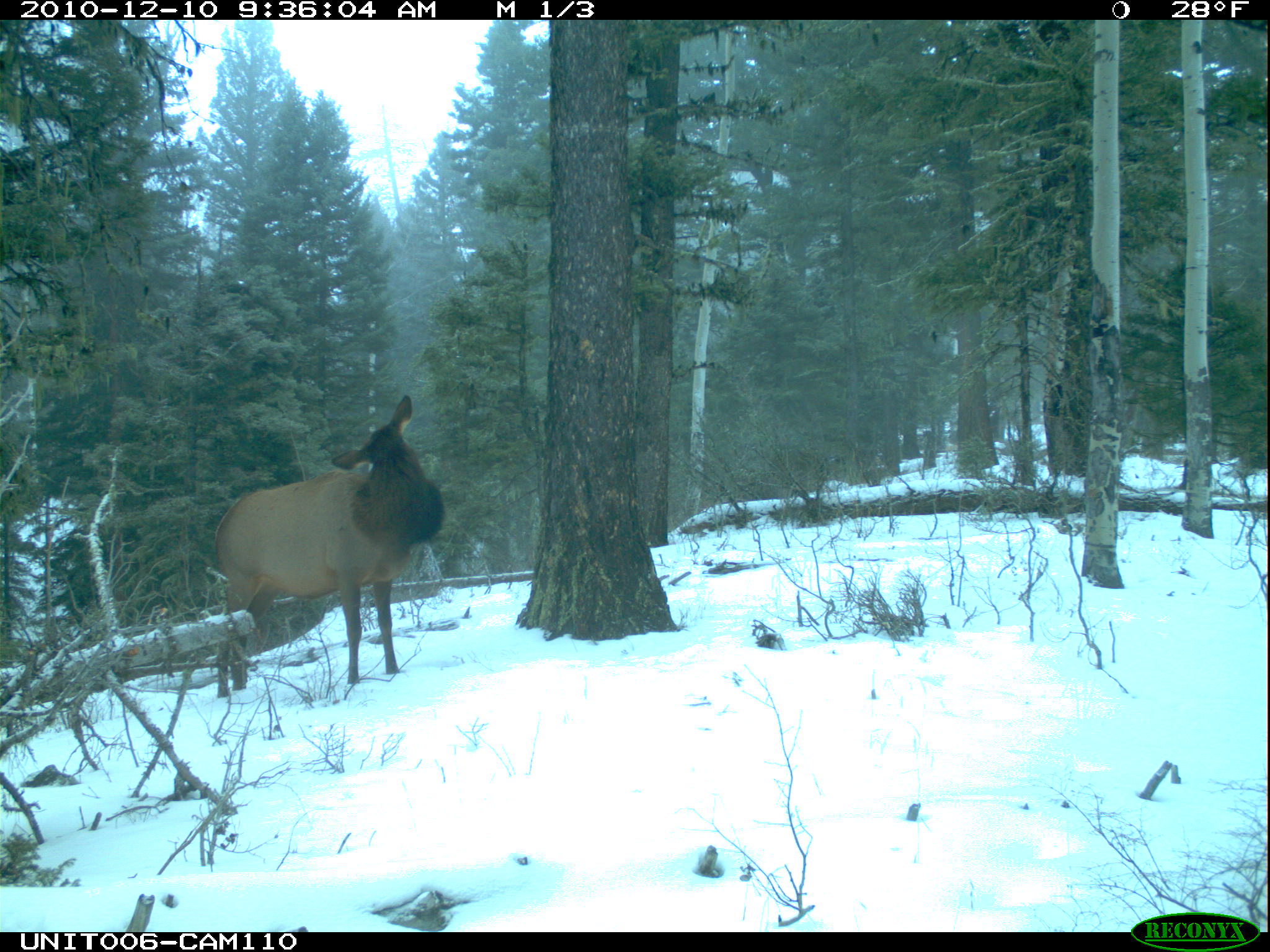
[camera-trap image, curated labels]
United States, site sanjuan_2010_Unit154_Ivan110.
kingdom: Animalia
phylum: Chordata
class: Mammalia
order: Artiodactyla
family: Cervidae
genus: Cervus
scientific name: Cervus elaphus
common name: red deer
Cervus elaphus (red deer).